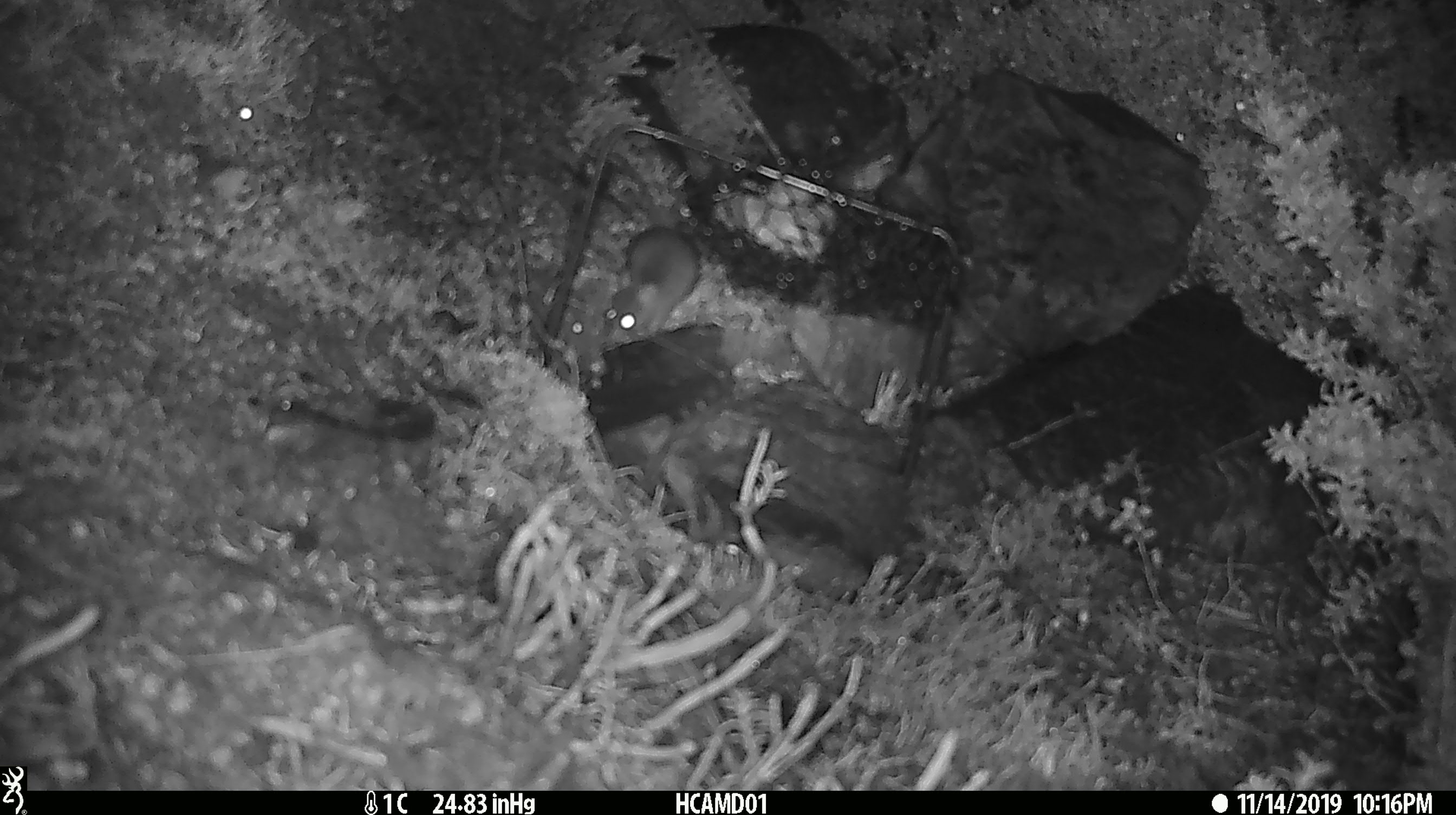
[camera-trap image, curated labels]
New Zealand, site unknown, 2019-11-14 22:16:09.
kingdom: Animalia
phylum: Chordata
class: Mammalia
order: Rodentia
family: Muridae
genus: Mus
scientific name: Mus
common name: mouse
Mouse (Mus).